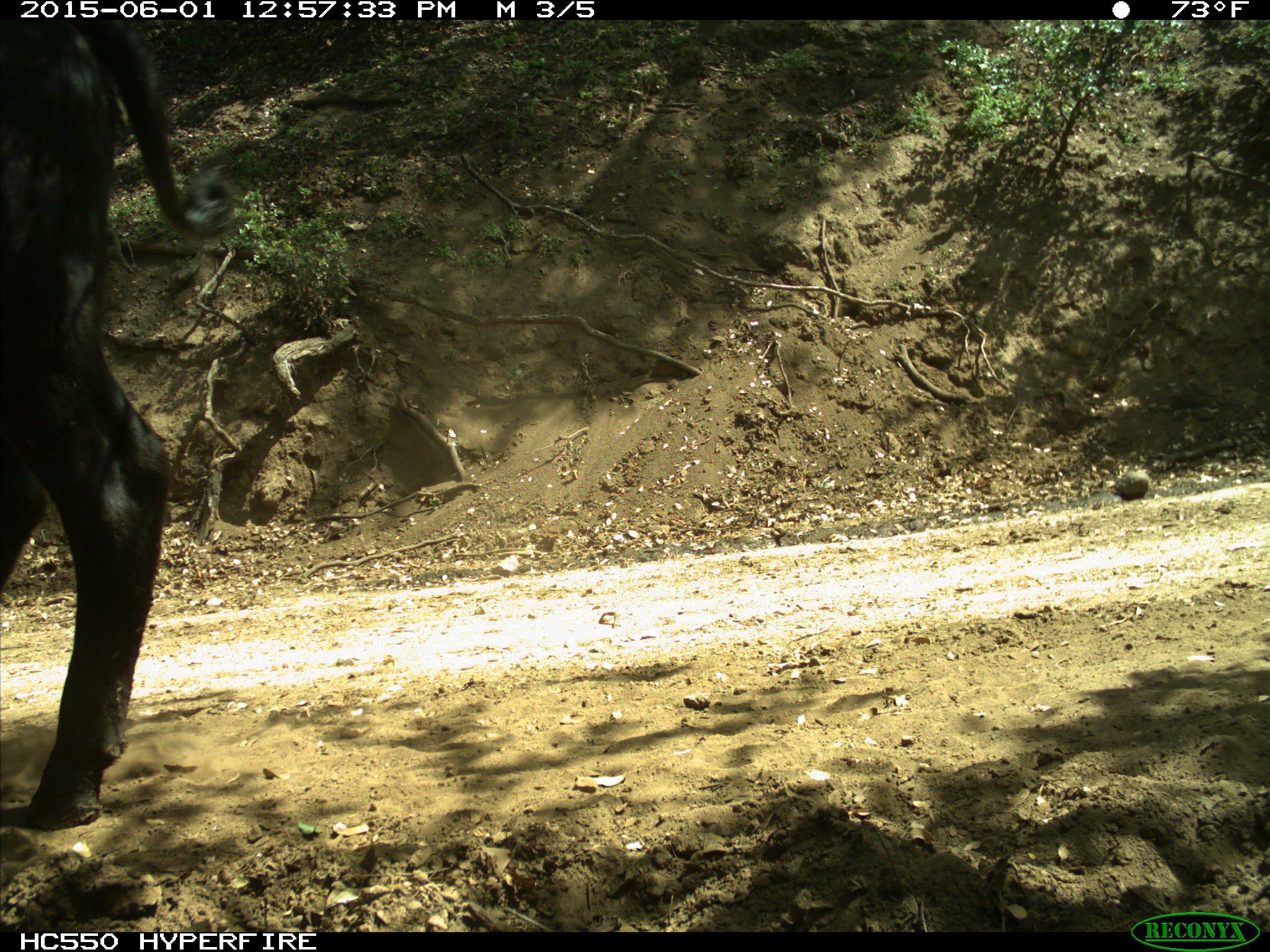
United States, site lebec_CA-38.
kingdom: Animalia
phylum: Chordata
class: Mammalia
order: Artiodactyla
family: Bovidae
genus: Bos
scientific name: Bos taurus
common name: domestic cow